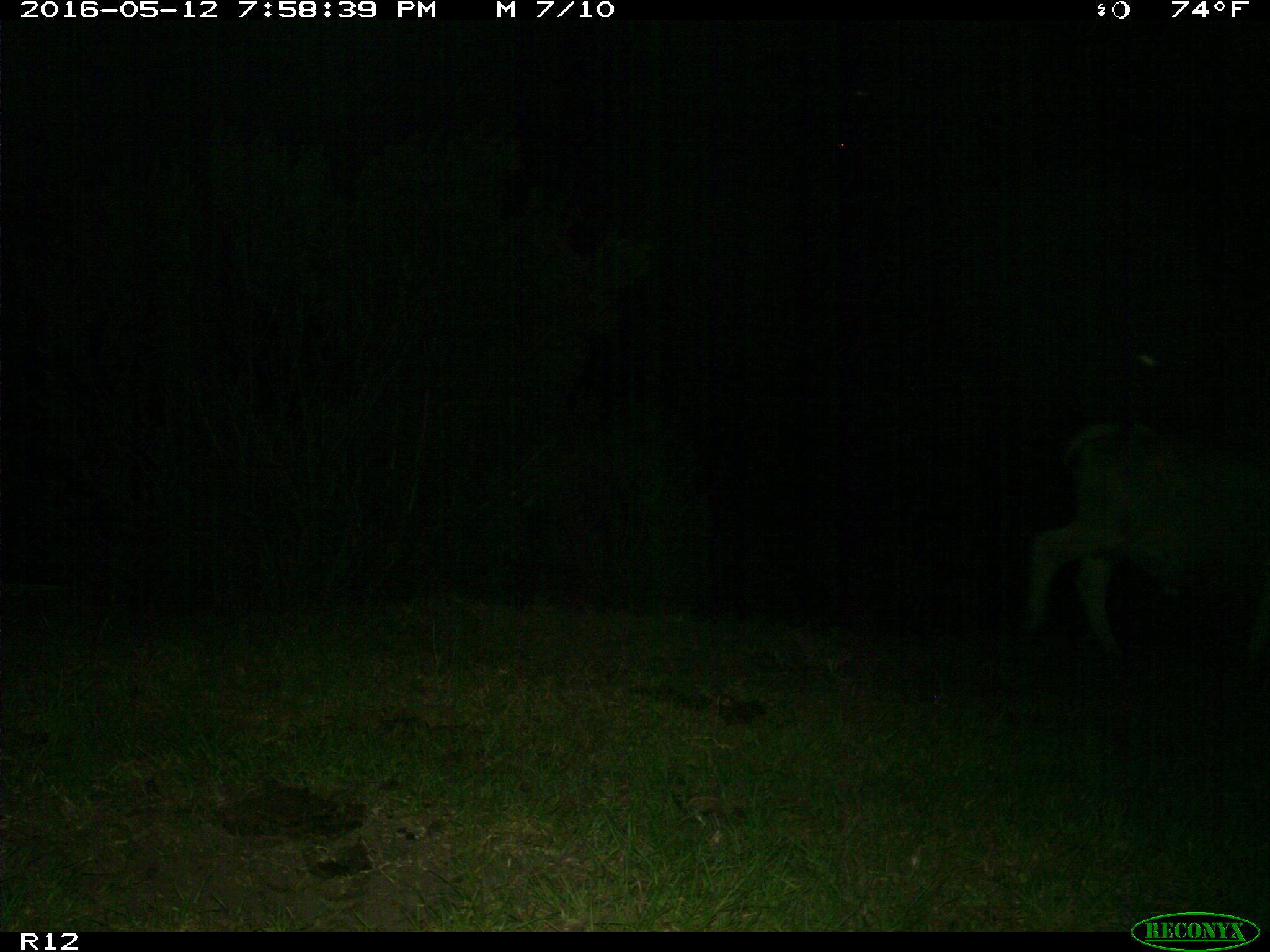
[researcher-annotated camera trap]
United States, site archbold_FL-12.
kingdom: Animalia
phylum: Chordata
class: Mammalia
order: Artiodactyla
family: Bovidae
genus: Bos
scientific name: Bos taurus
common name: domestic cow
Bos taurus (domestic cow).